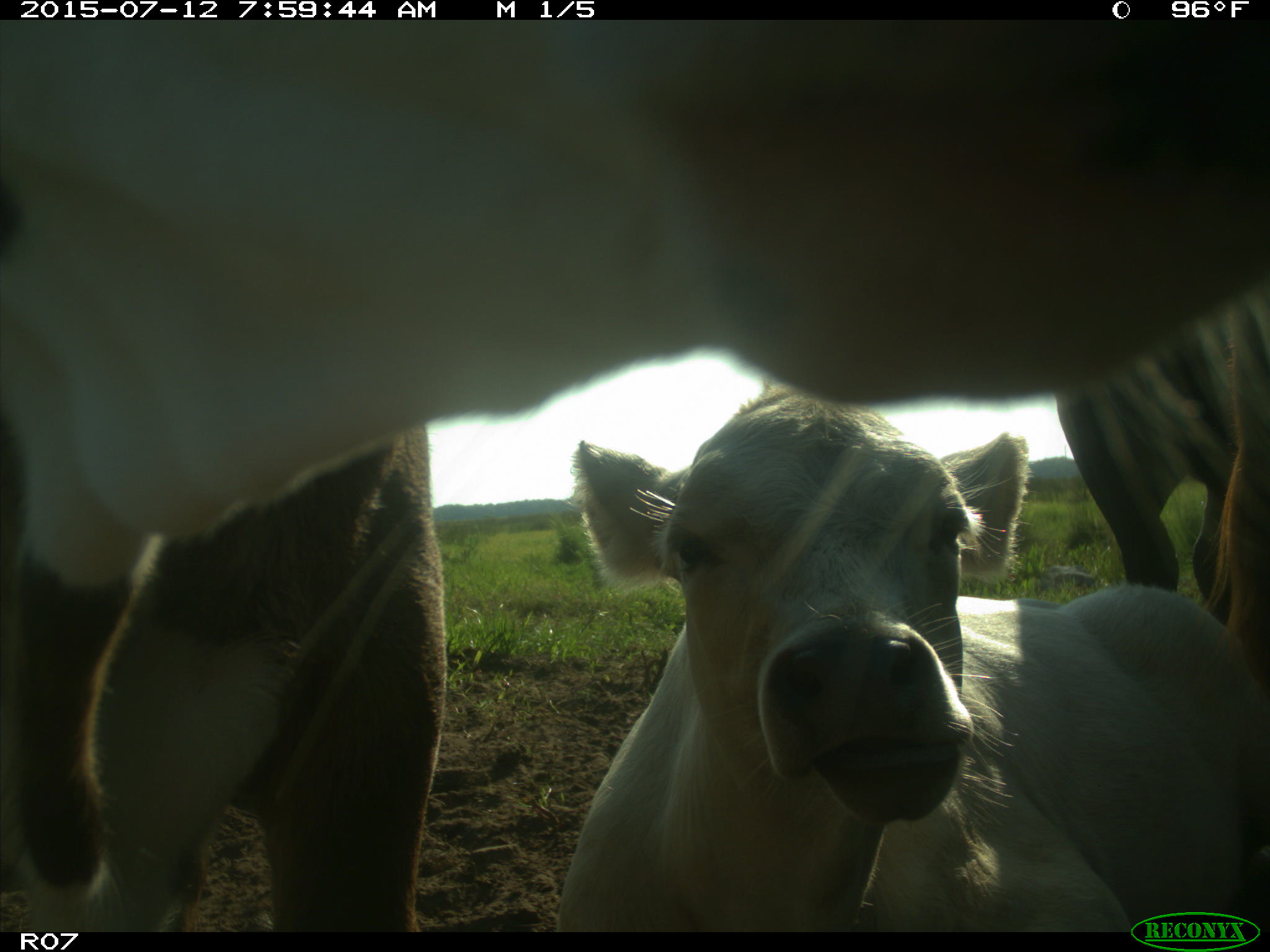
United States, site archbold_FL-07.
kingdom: Animalia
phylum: Chordata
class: Mammalia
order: Artiodactyla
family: Bovidae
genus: Bos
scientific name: Bos taurus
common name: domestic cow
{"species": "Bos taurus (domestic cow)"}